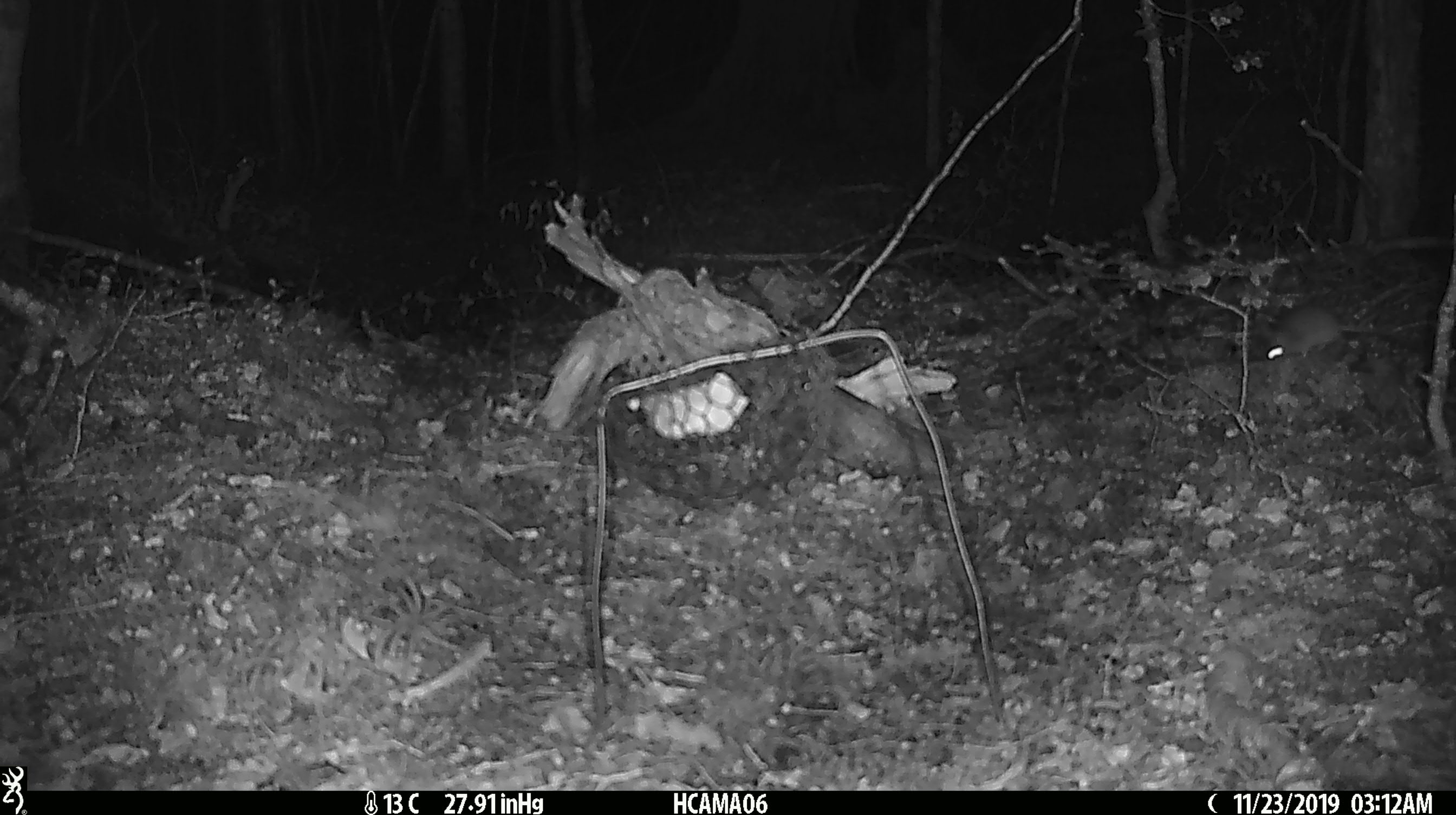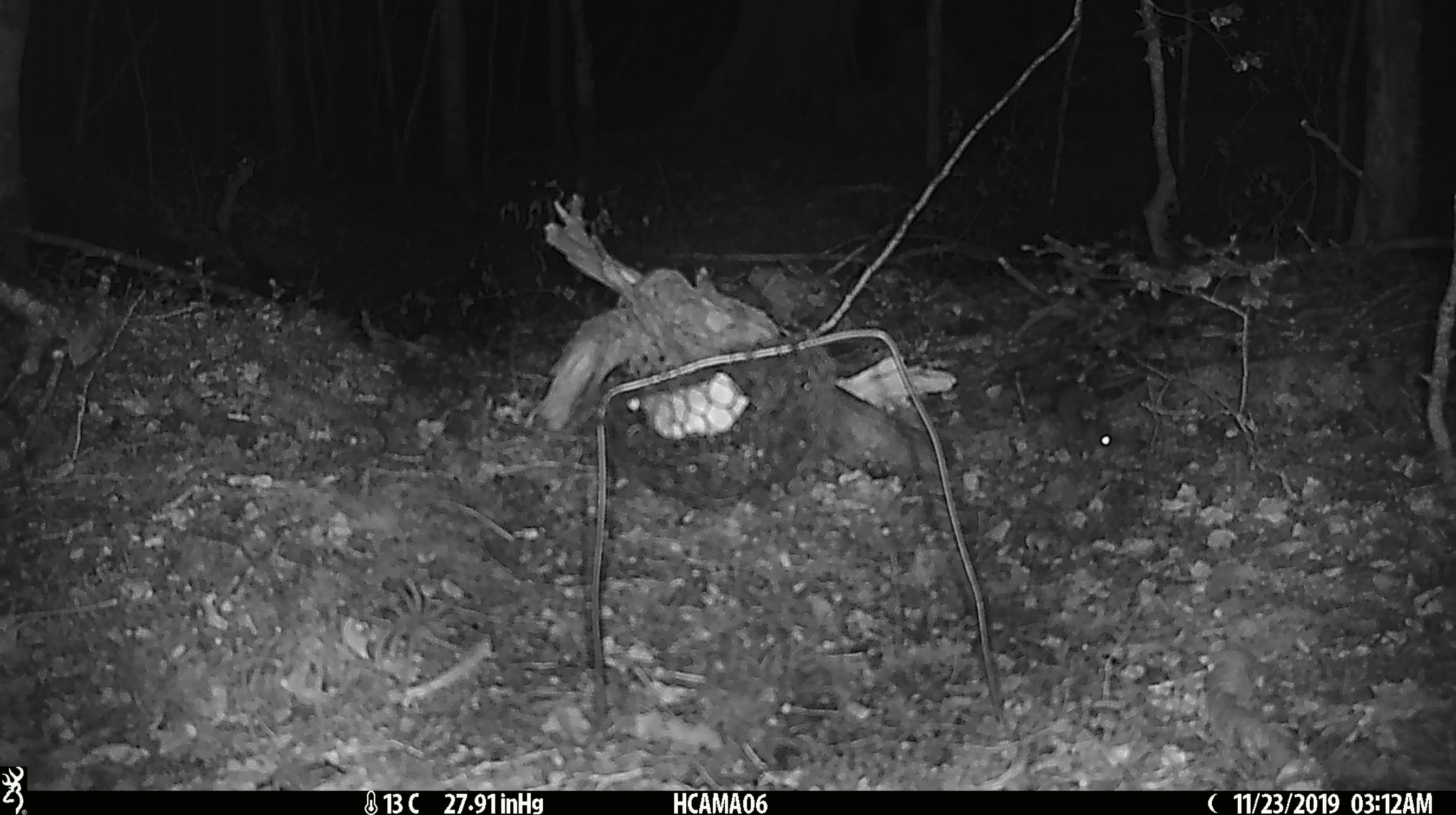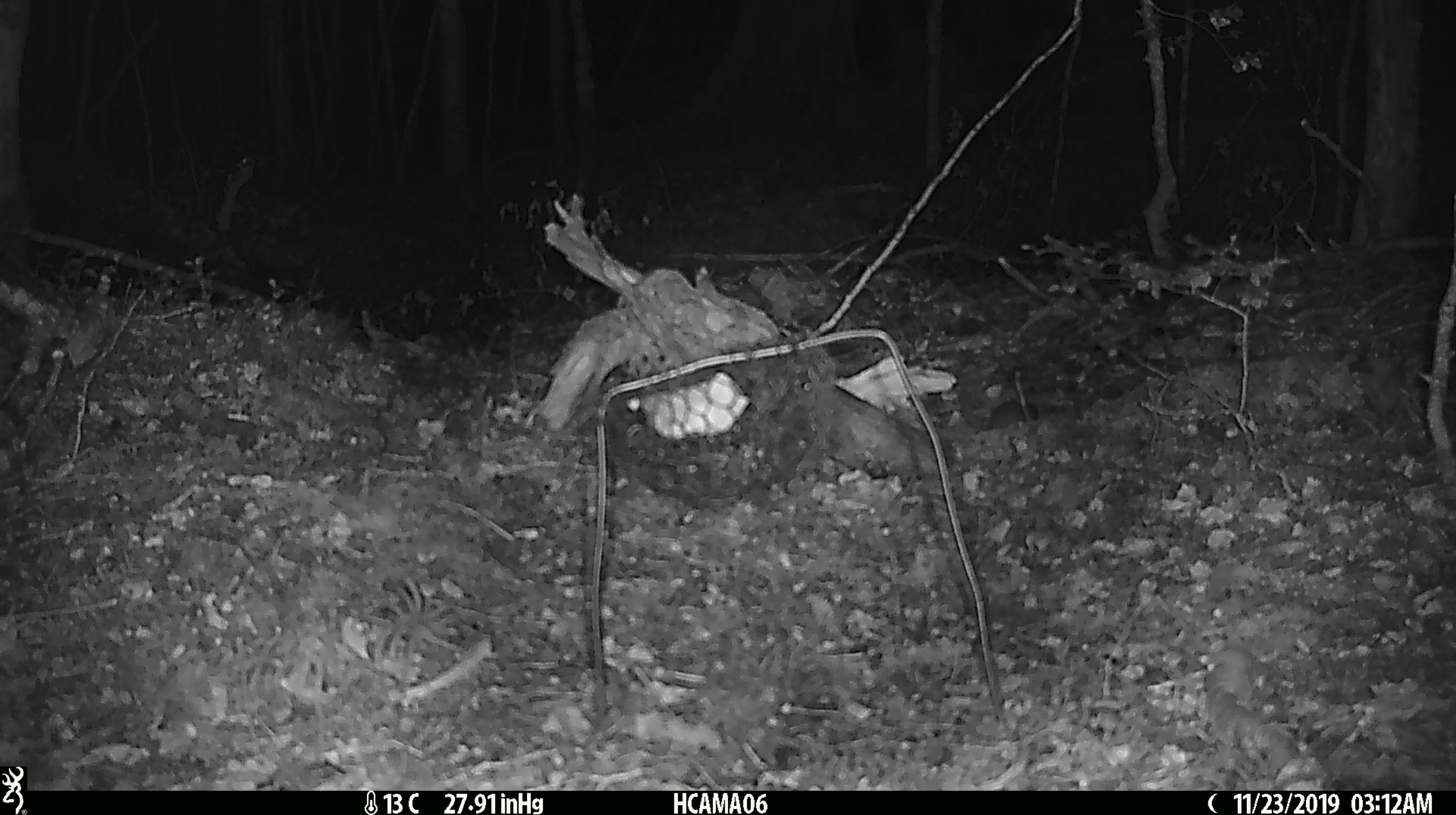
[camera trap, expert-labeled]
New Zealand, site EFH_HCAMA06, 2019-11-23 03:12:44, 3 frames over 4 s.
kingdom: Animalia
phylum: Chordata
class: Mammalia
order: Rodentia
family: Muridae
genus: Mus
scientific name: Mus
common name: mouse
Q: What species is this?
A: Mouse (Mus).